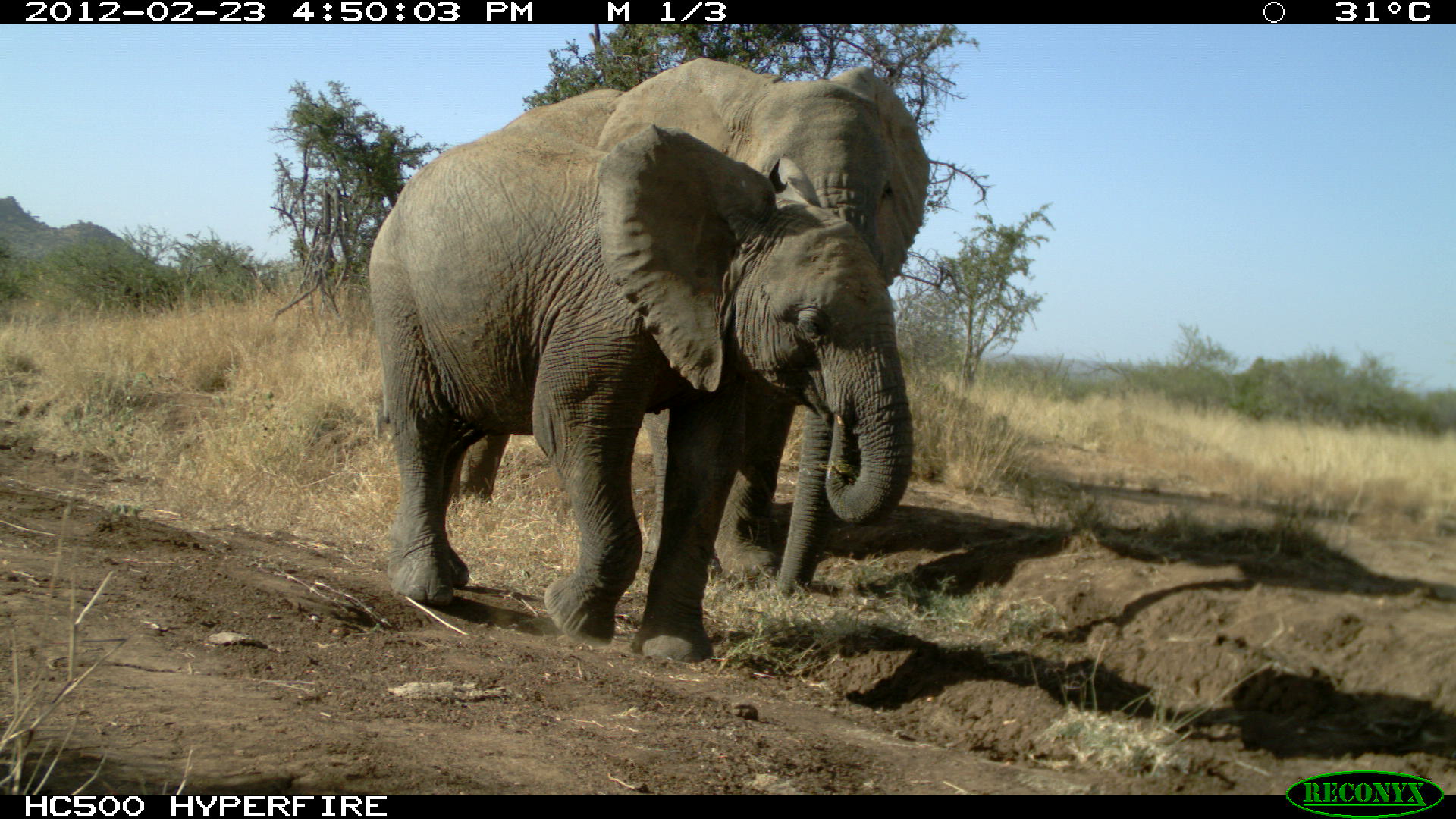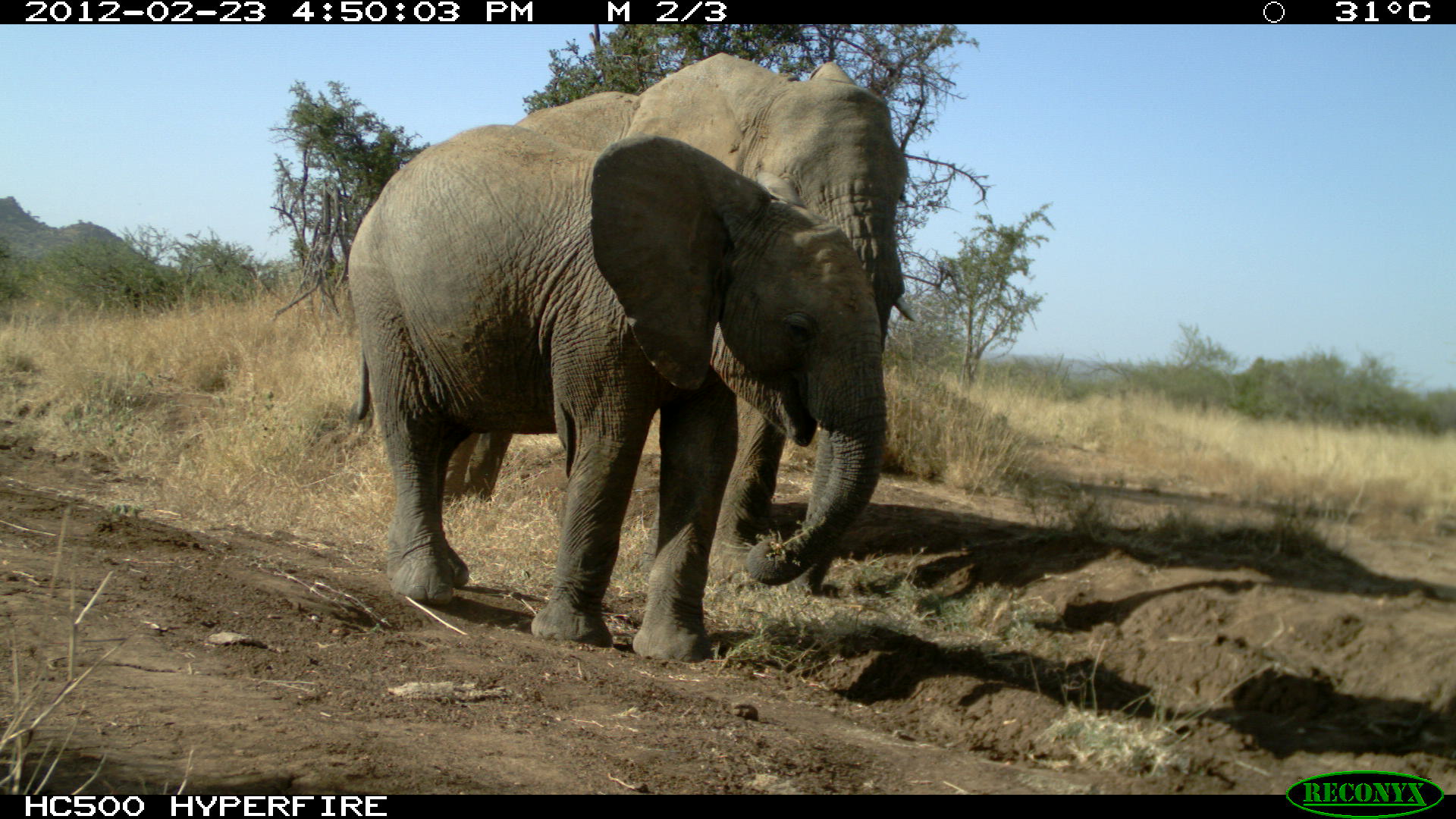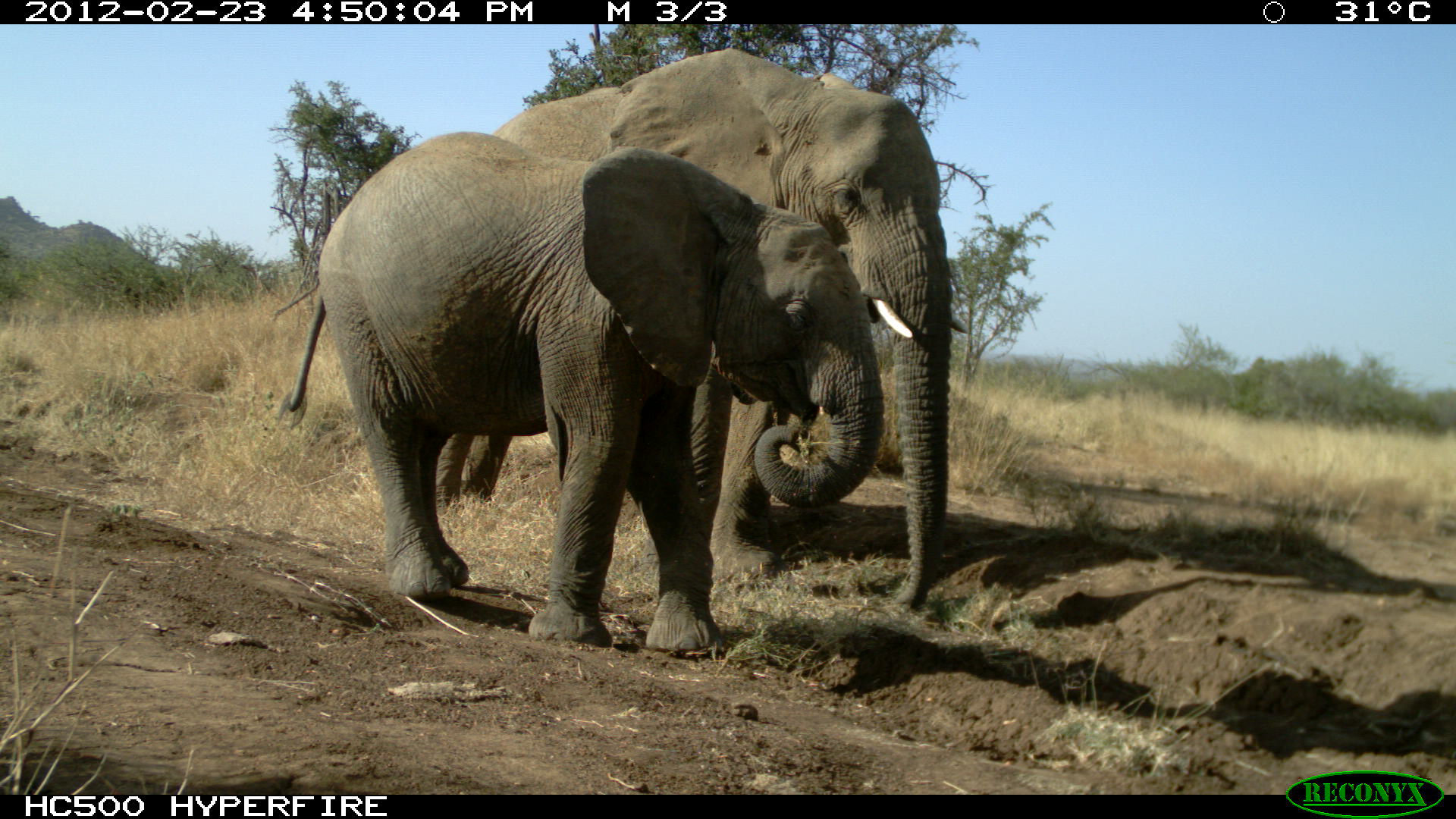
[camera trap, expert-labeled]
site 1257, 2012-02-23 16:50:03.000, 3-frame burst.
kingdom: Animalia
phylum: Chordata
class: Mammalia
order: Proboscidea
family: Elephantidae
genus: Loxodonta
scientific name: Loxodonta africana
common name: african bush elephant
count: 2